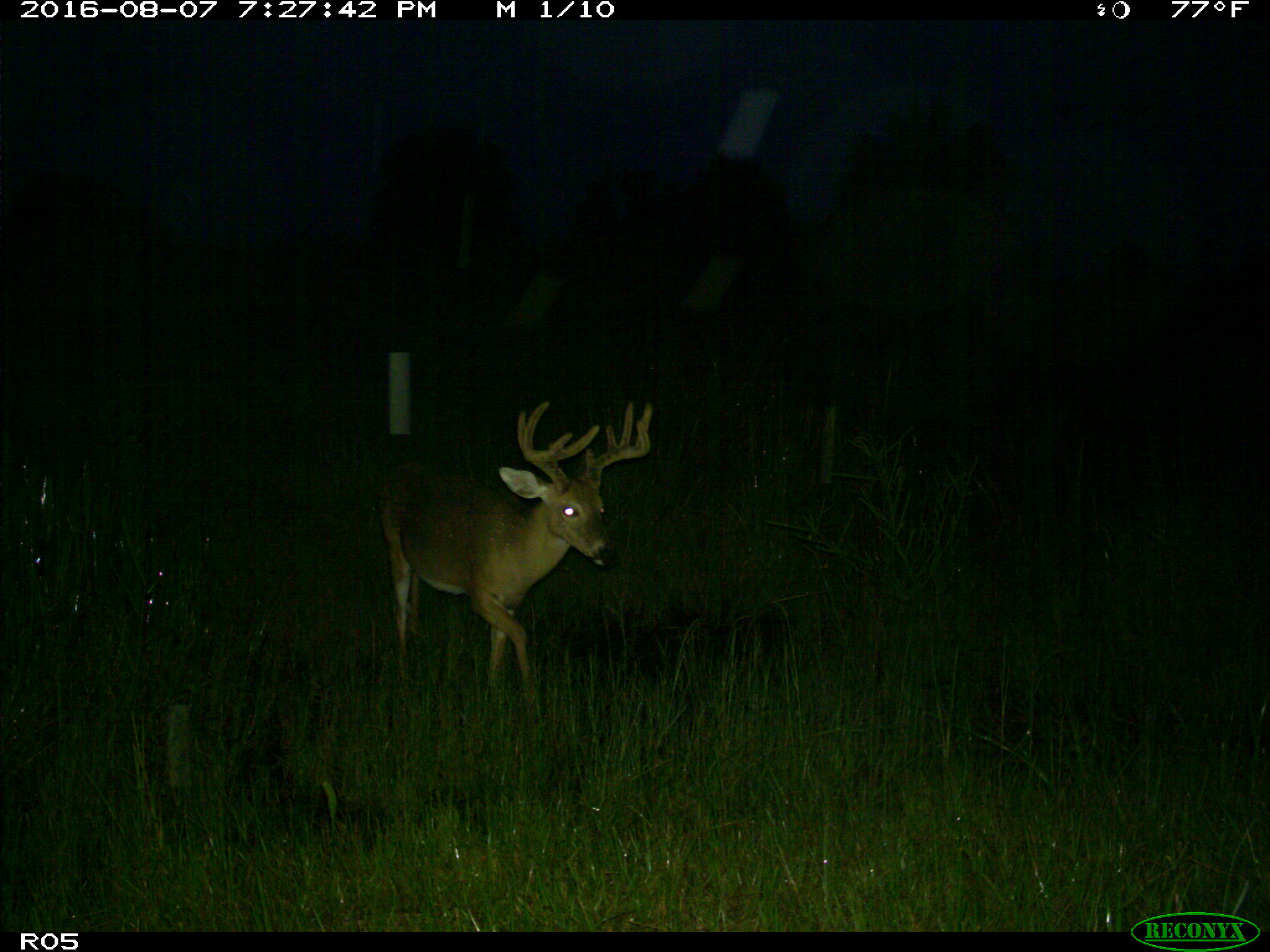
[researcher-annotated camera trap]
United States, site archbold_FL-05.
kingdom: Animalia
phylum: Chordata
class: Mammalia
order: Artiodactyla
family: Cervidae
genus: Odocoileus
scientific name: Odocoileus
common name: deer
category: unidentified deer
Unidentified deer (deer) (Odocoileus).